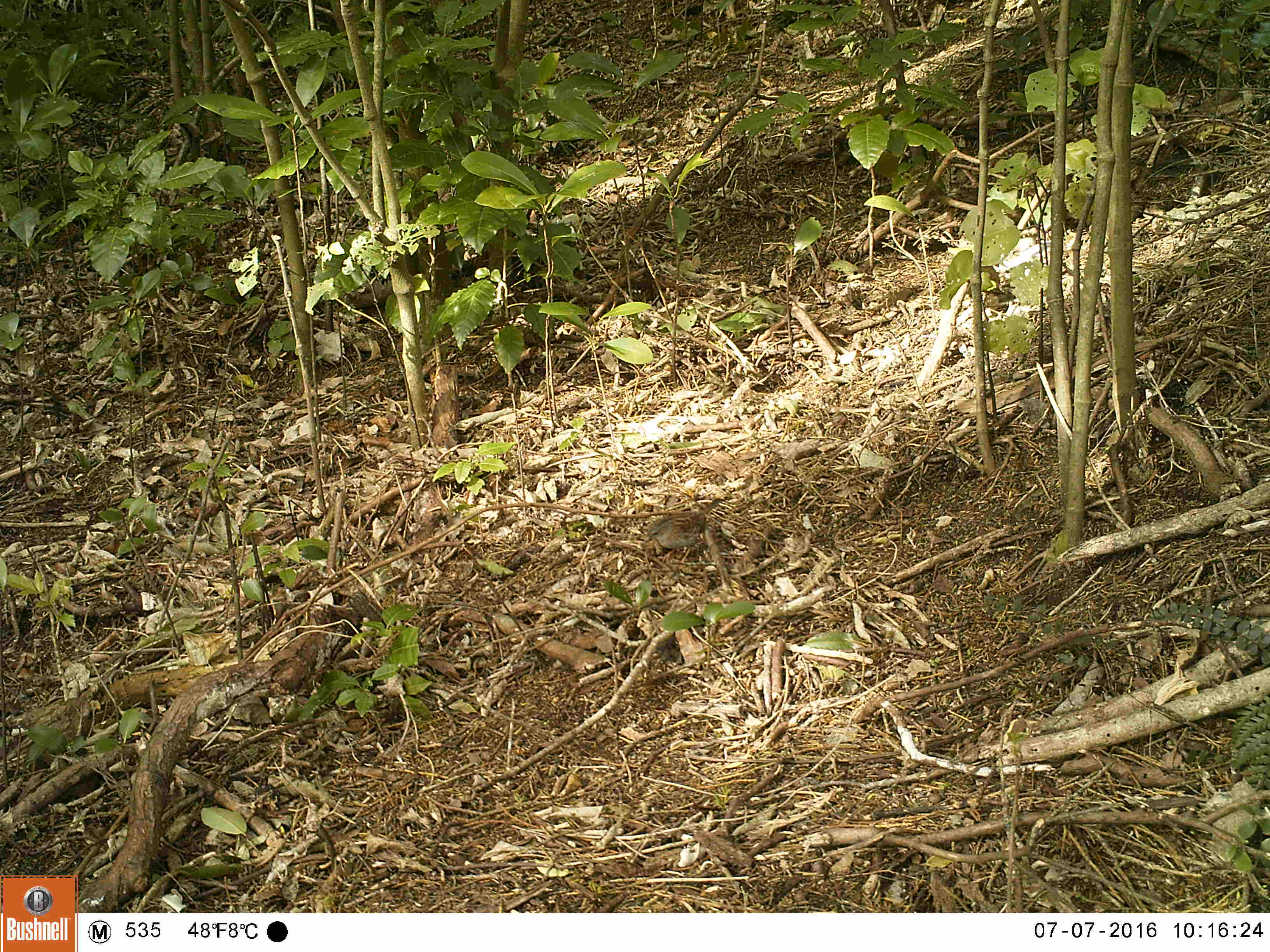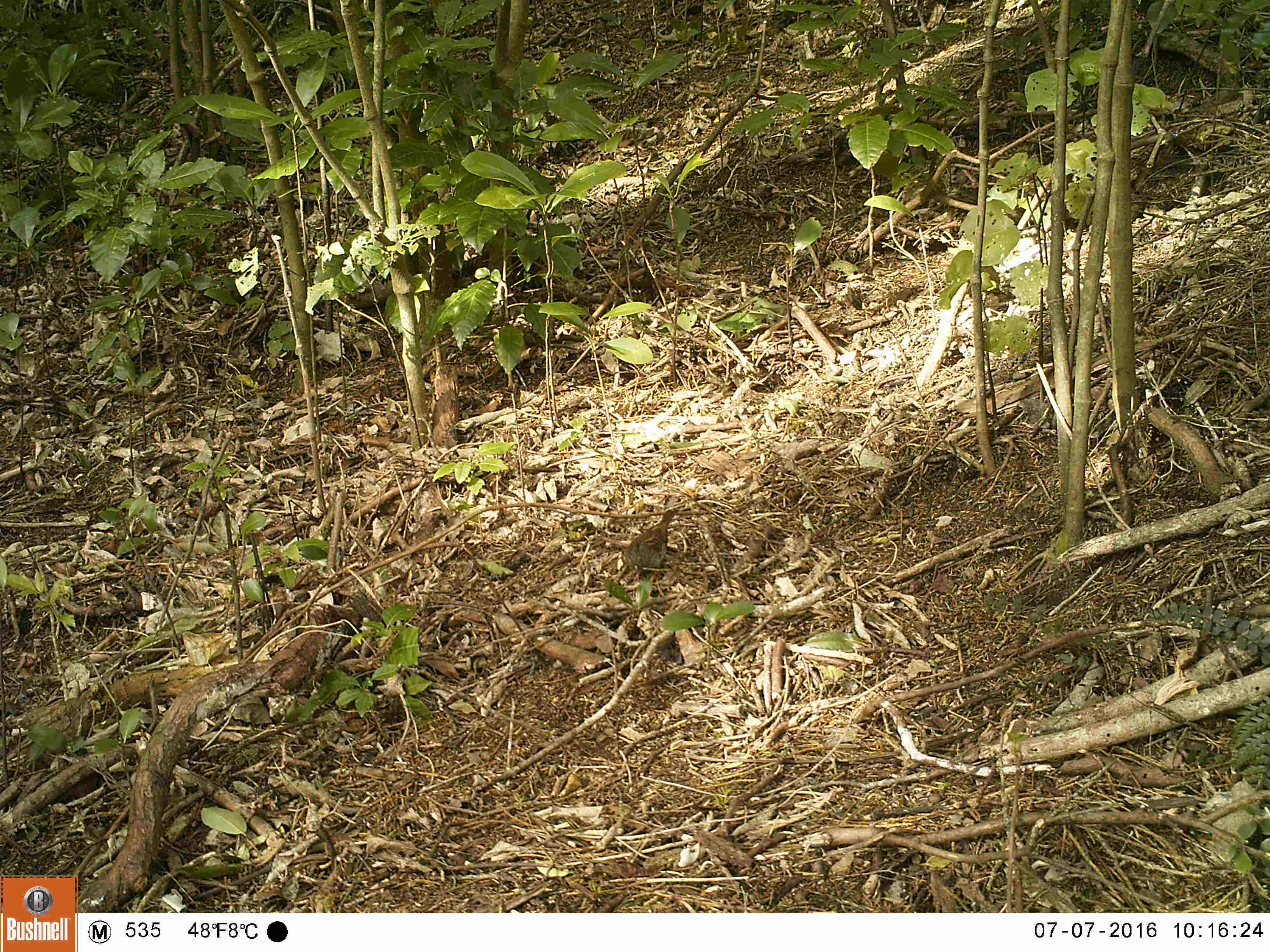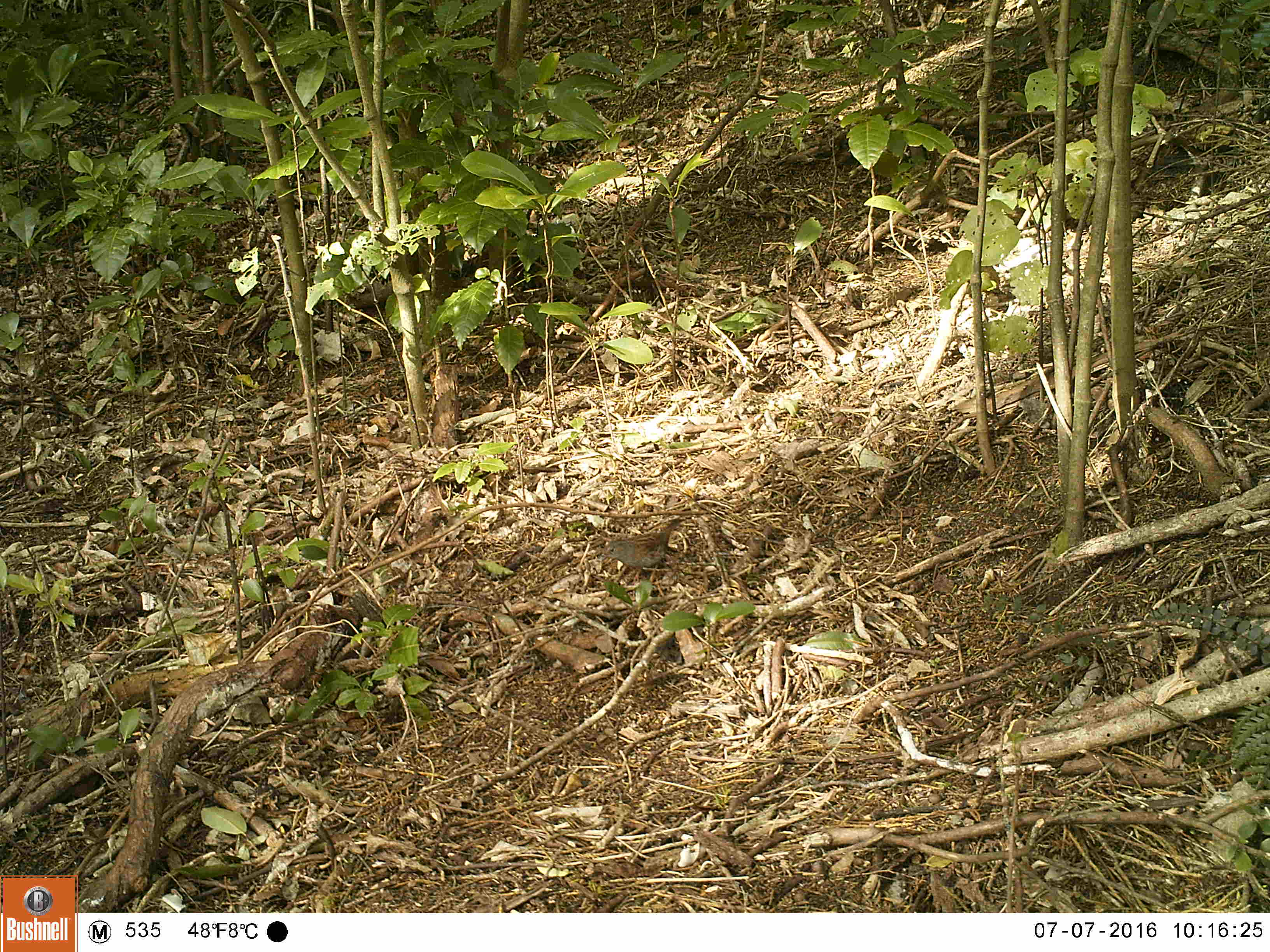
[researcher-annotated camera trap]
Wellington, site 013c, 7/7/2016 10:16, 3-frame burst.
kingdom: Animalia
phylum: Chordata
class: Aves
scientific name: Aves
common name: bird